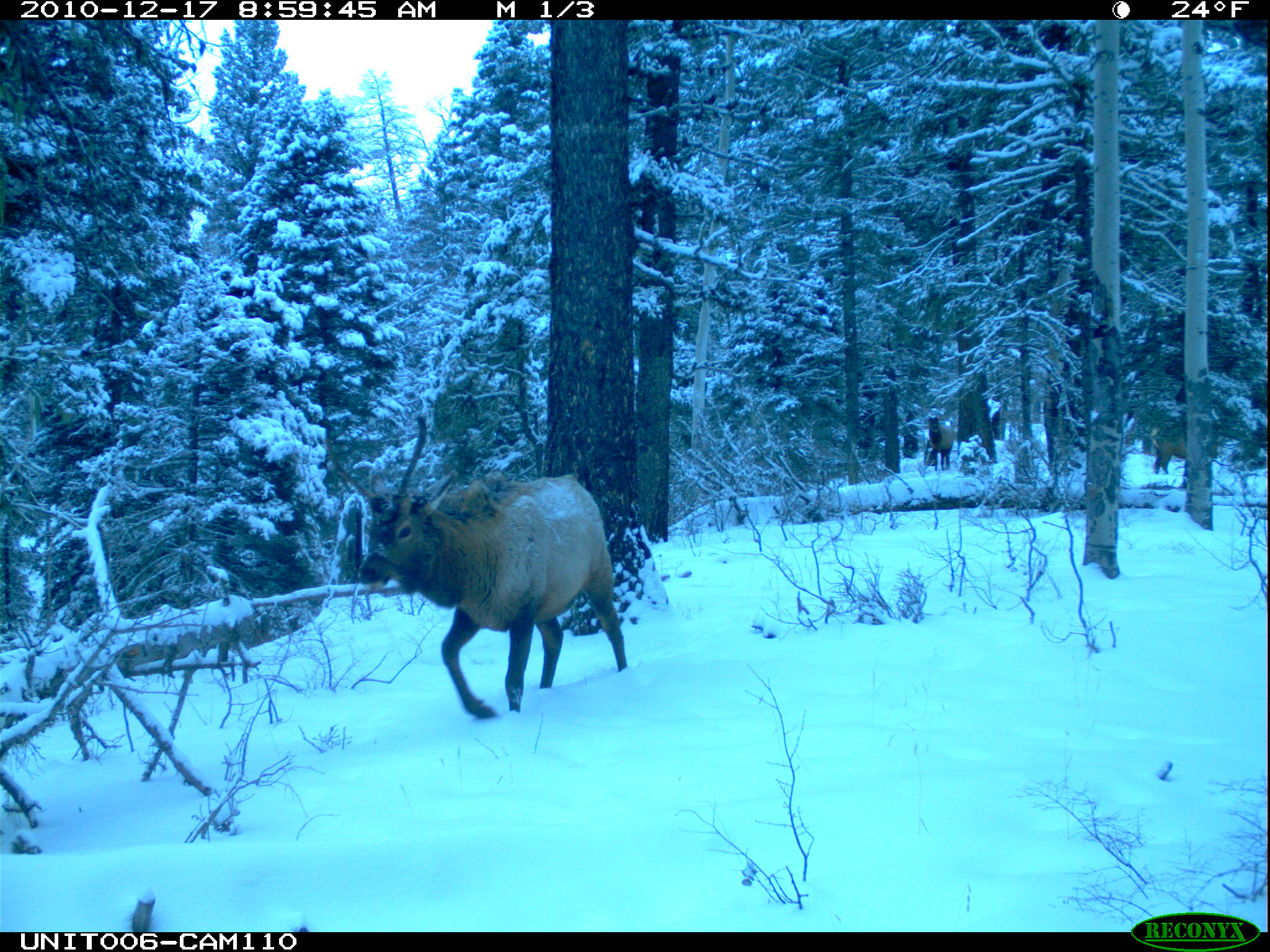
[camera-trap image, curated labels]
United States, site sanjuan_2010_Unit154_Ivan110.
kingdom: Animalia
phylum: Chordata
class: Mammalia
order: Artiodactyla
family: Cervidae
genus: Cervus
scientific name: Cervus elaphus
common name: red deer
Cervus elaphus (red deer).